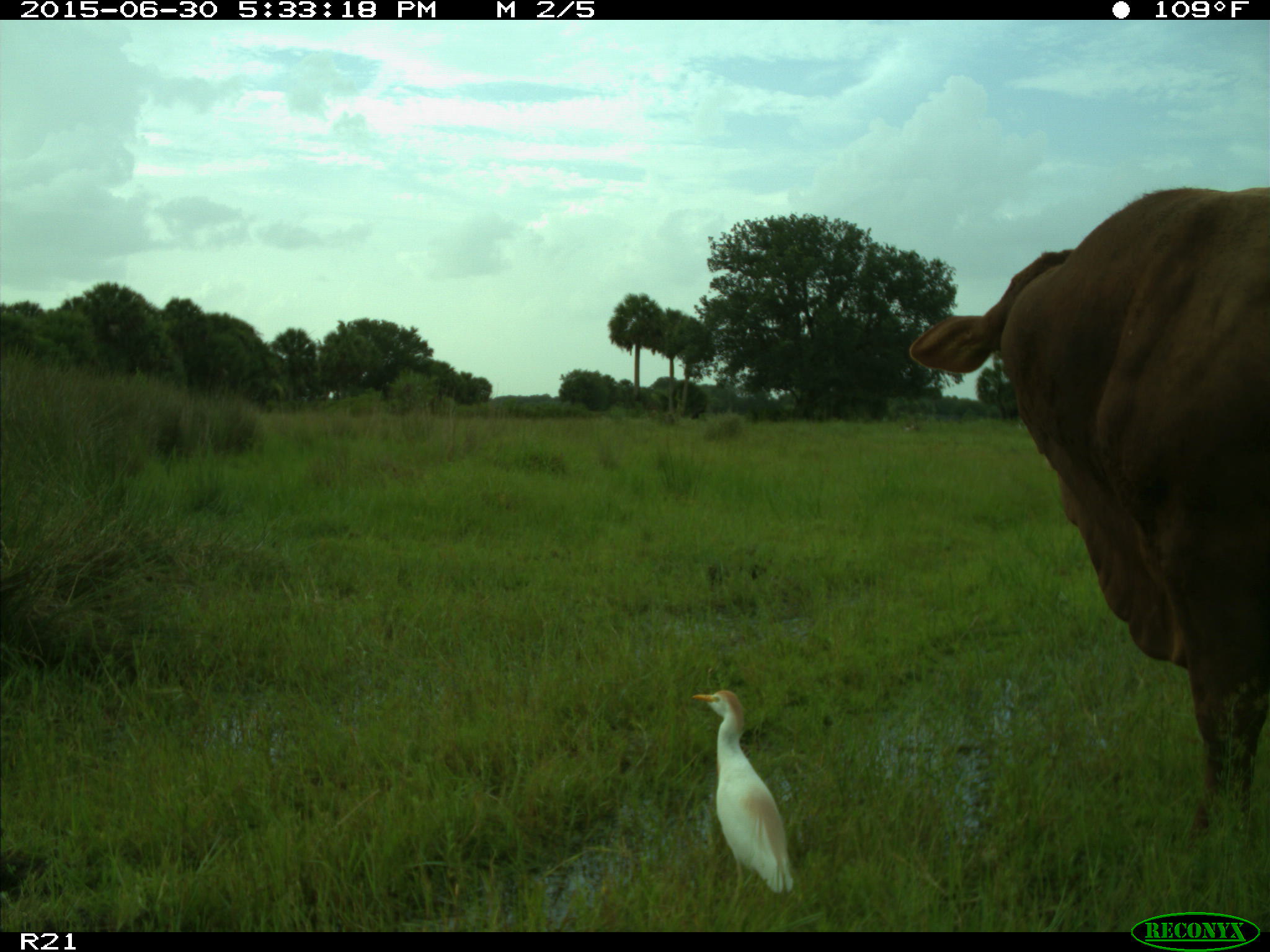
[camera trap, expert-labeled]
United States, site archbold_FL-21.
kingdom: Animalia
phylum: Chordata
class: Mammalia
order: Artiodactyla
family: Bovidae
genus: Bos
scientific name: Bos taurus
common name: domestic cow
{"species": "Bos taurus (domestic cow)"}